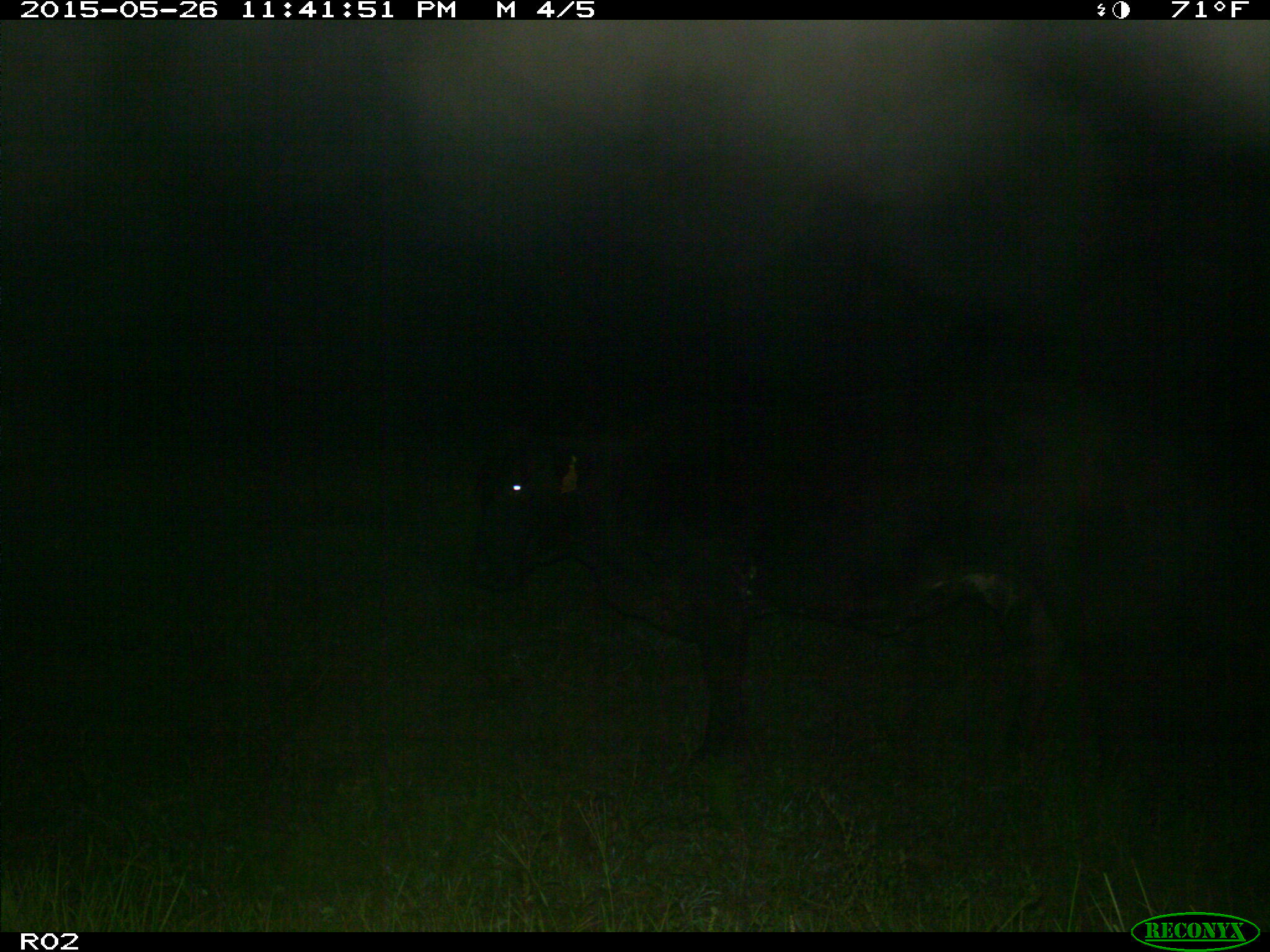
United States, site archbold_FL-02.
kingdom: Animalia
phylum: Chordata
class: Mammalia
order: Artiodactyla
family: Bovidae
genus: Bos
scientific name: Bos taurus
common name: domestic cow